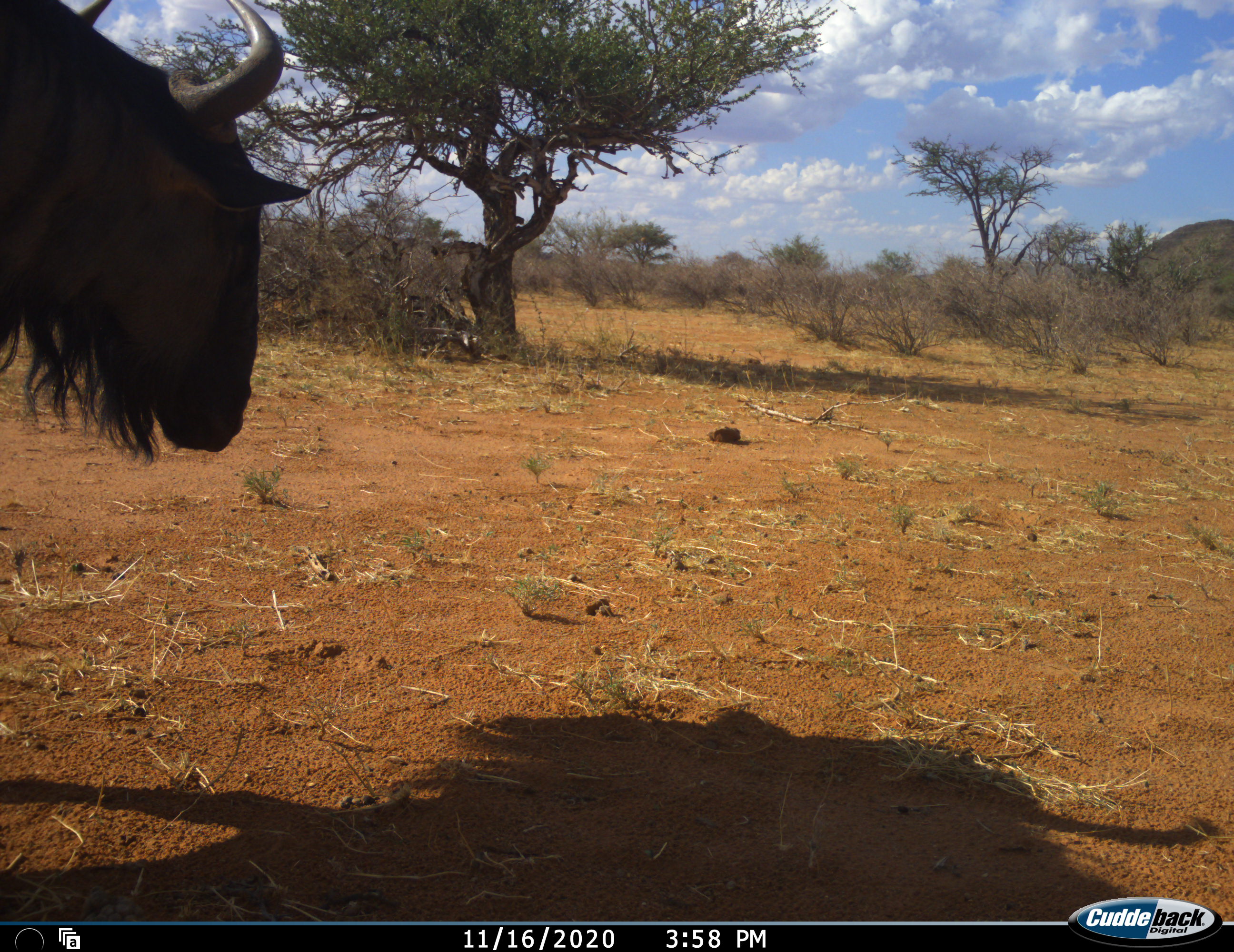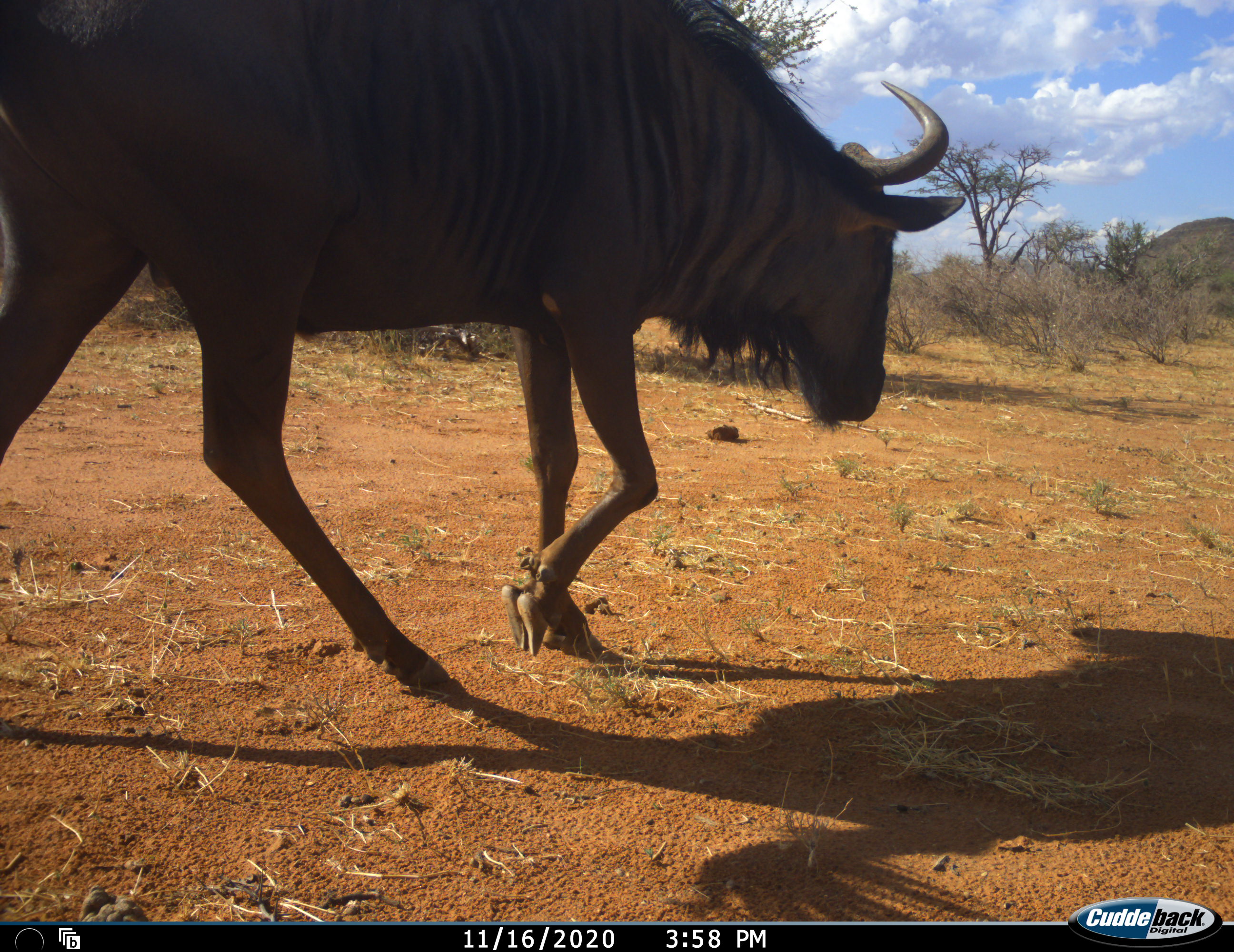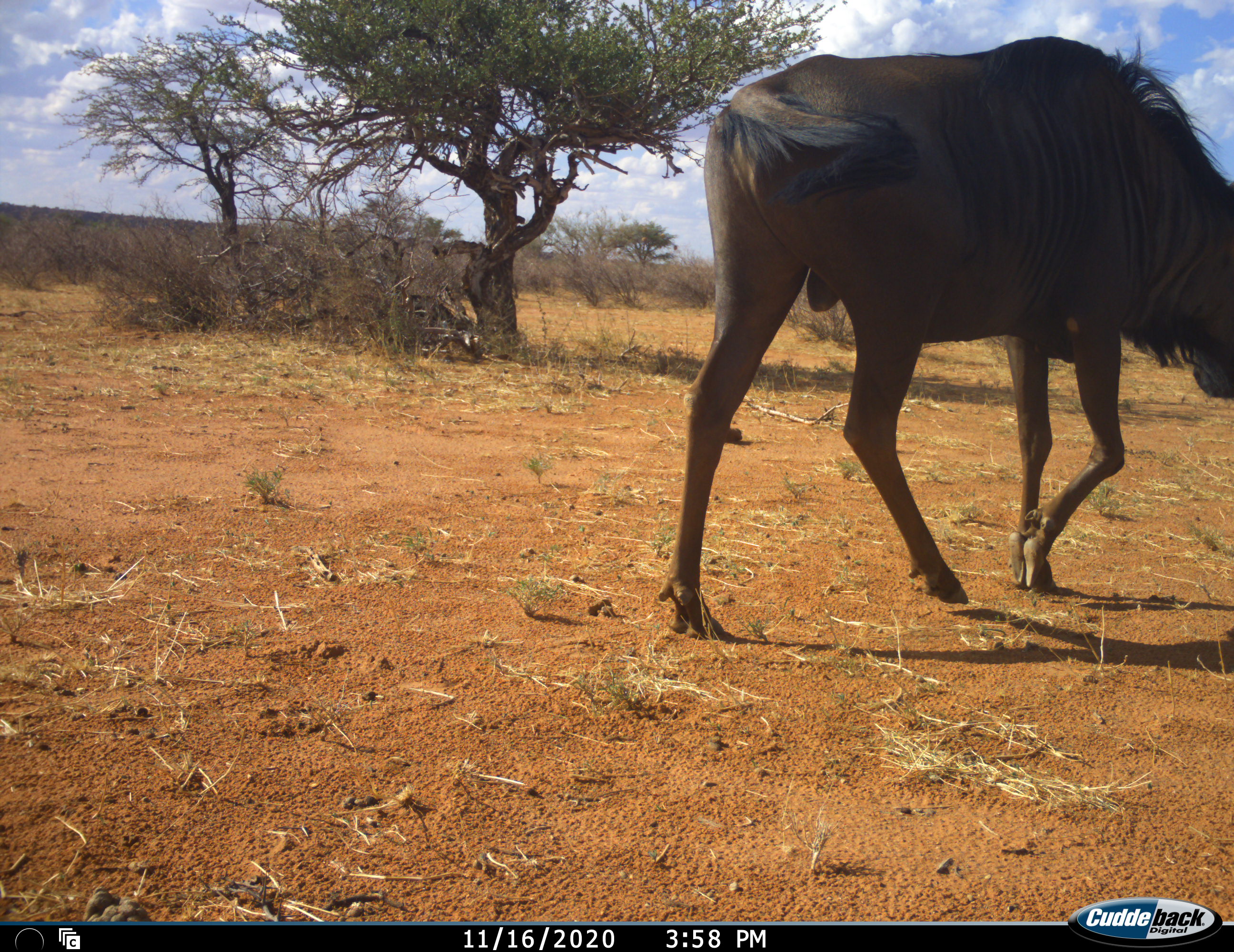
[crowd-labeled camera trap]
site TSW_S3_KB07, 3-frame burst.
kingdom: Animalia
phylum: Chordata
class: Mammalia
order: Artiodactyla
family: Bovidae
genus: Connochaetes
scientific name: Connochaetes taurinus taurinus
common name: blue wildebeest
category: wildebeestblue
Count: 1.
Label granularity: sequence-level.